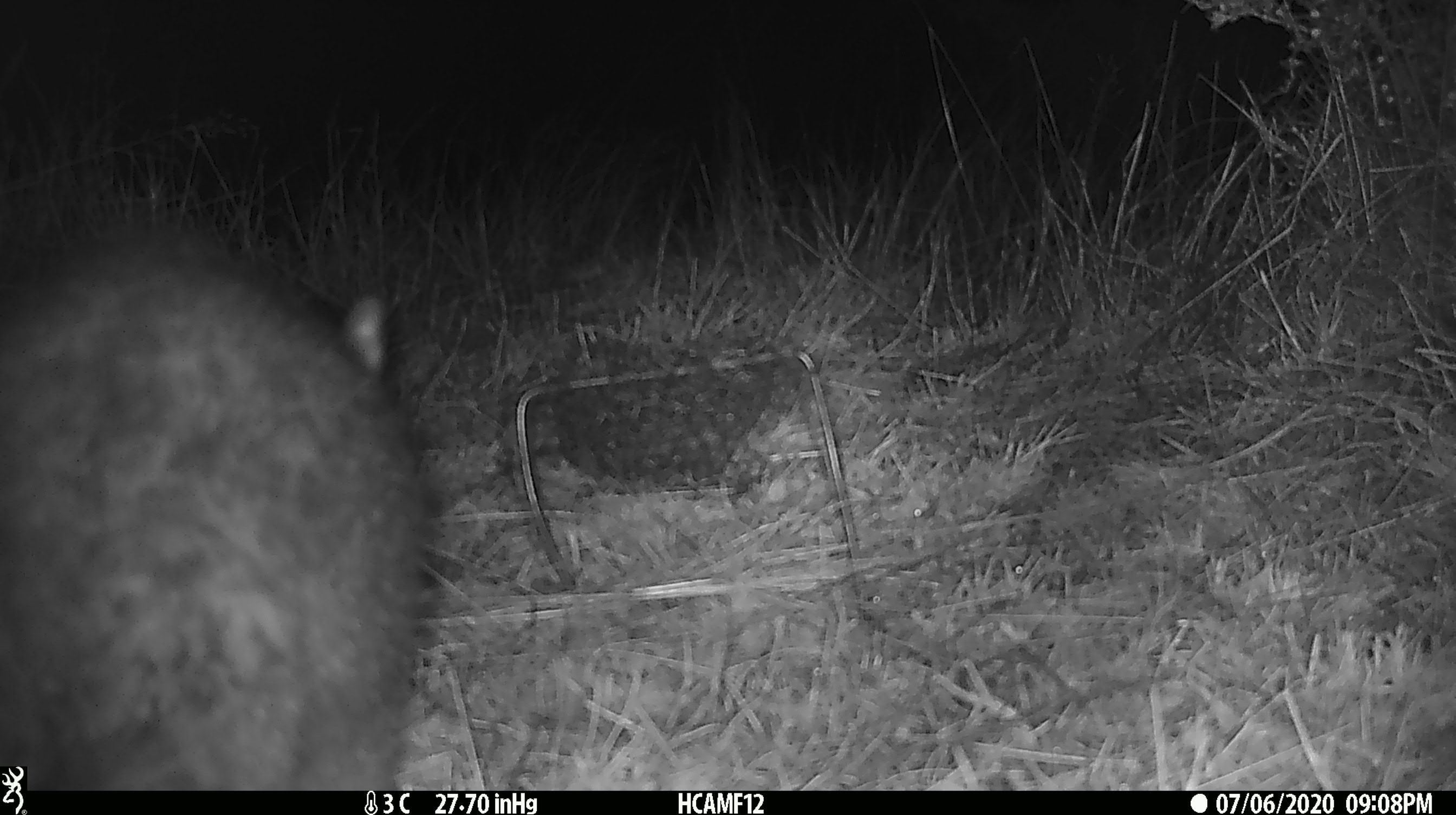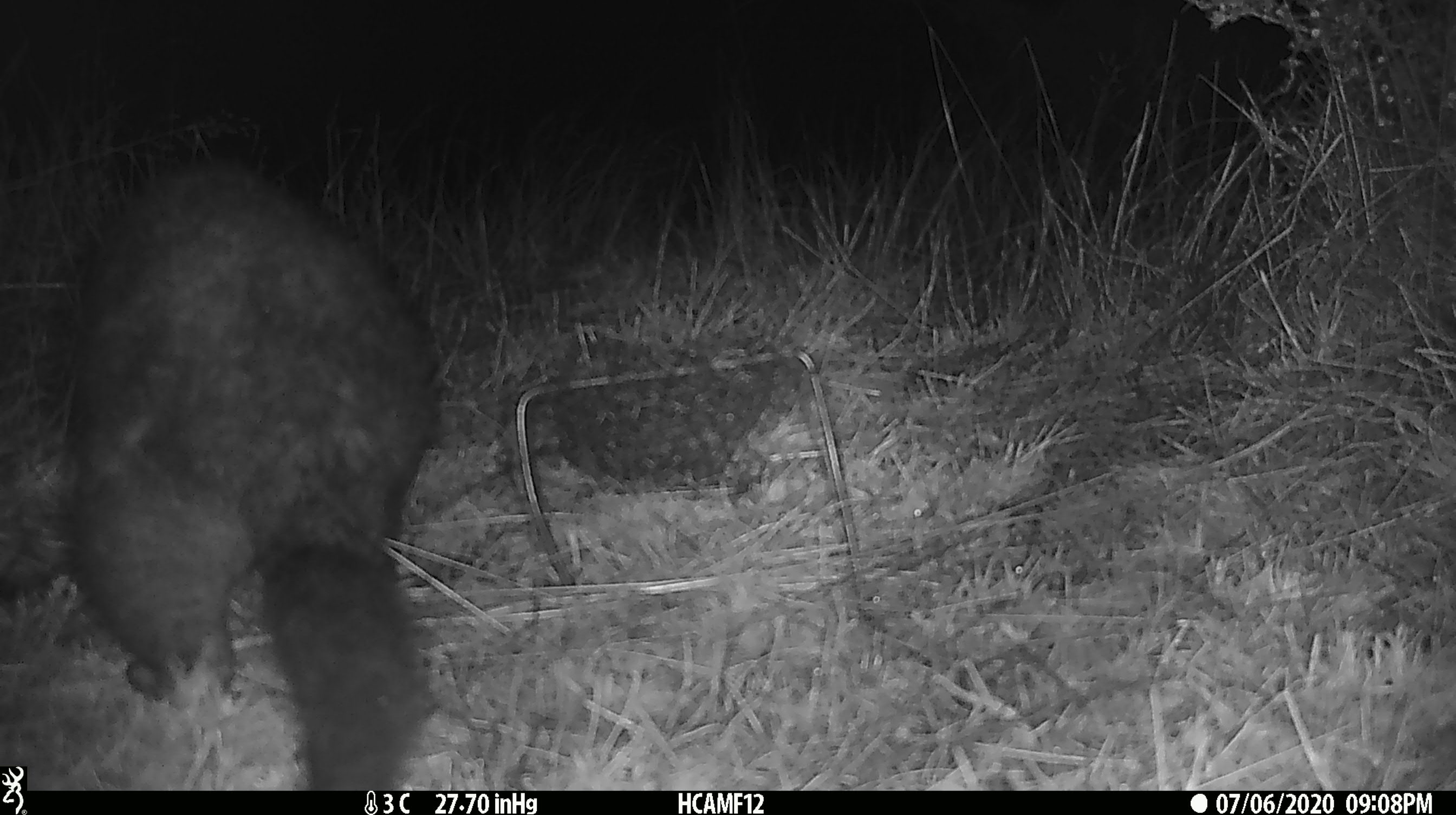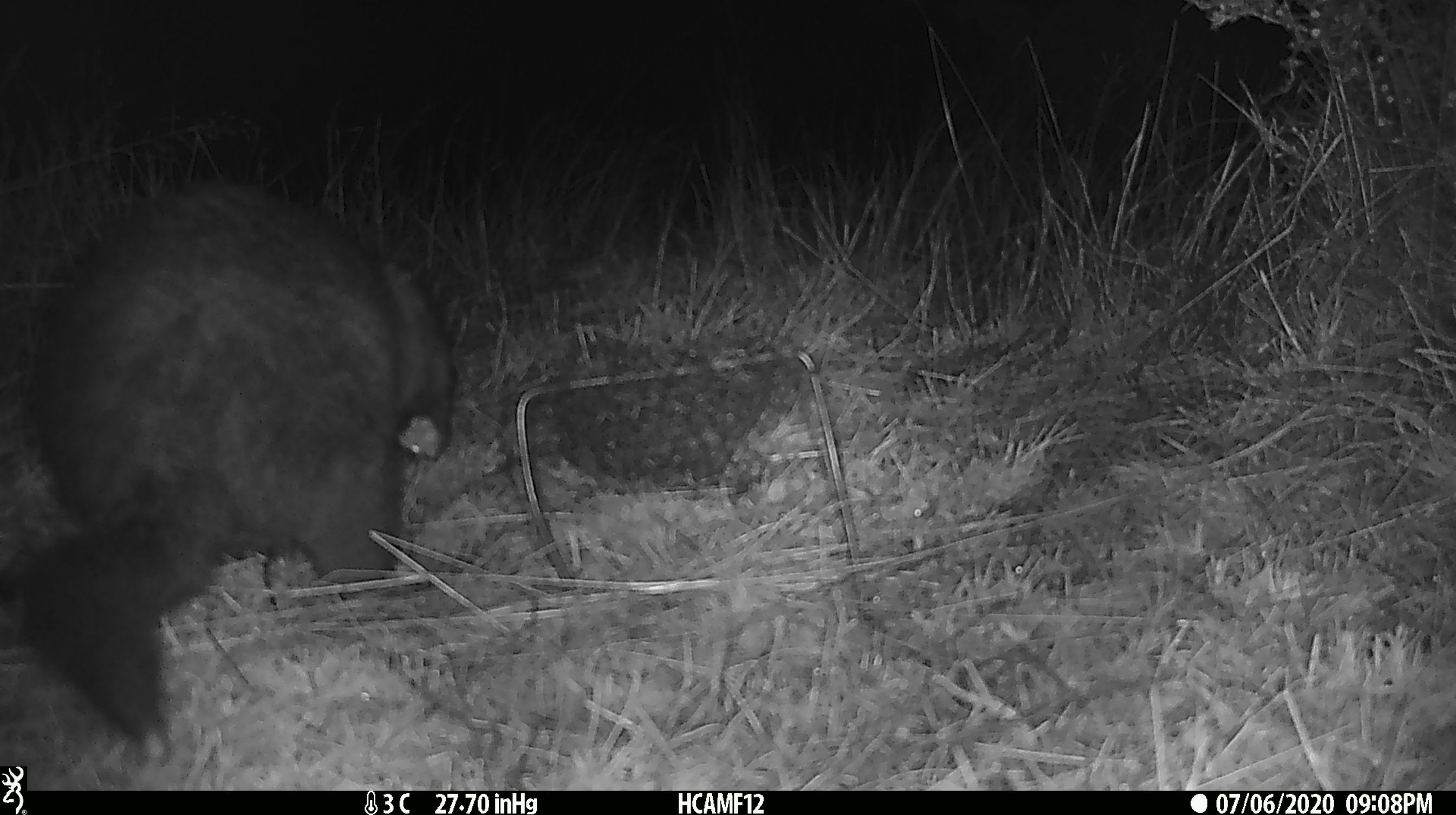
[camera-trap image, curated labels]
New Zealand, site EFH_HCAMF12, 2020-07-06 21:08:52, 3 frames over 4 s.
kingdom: Animalia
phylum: Chordata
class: Mammalia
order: Diprotodontia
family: Phalangeridae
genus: Trichosurus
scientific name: Trichosurus vulpecula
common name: common brushtail possum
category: possum